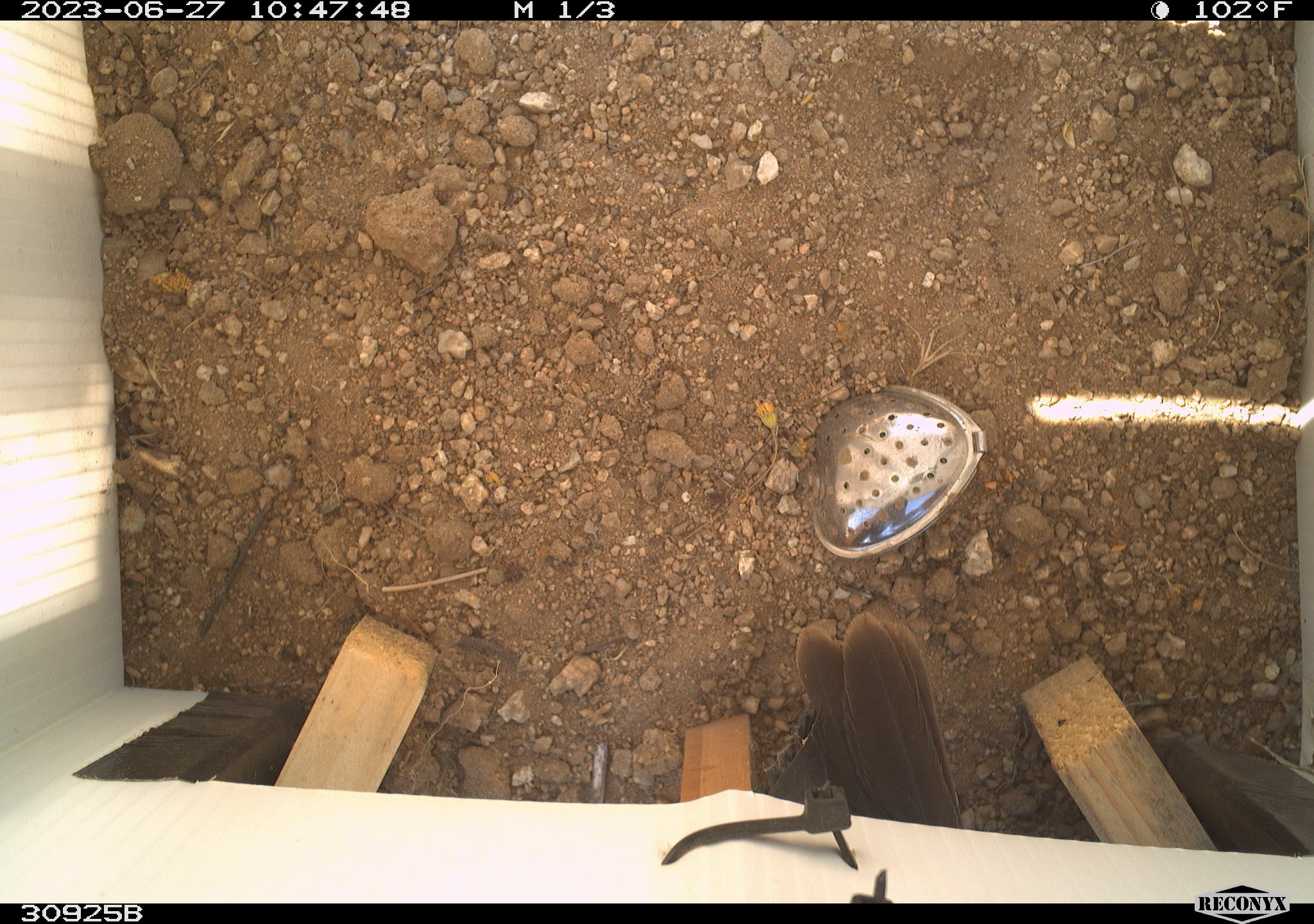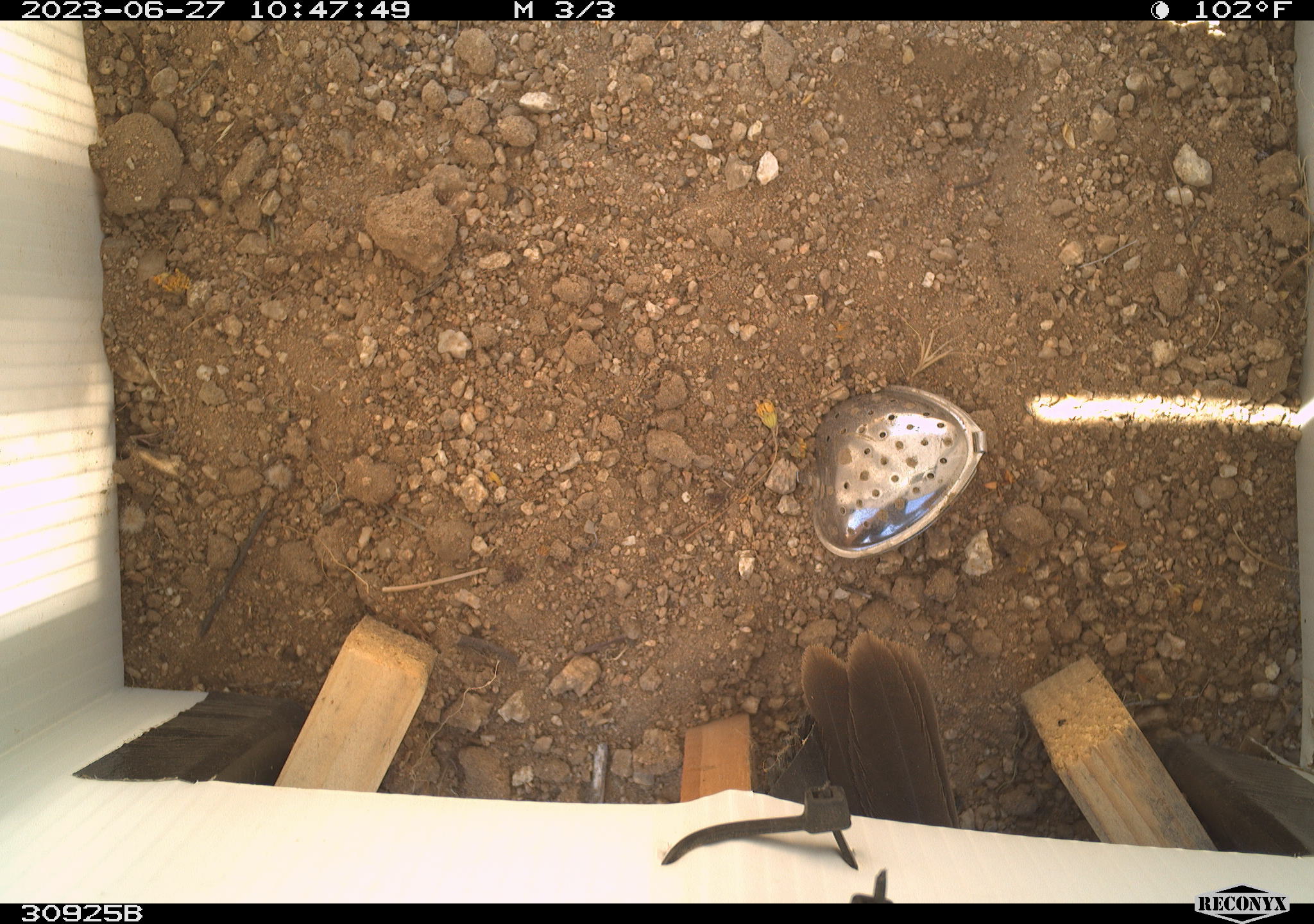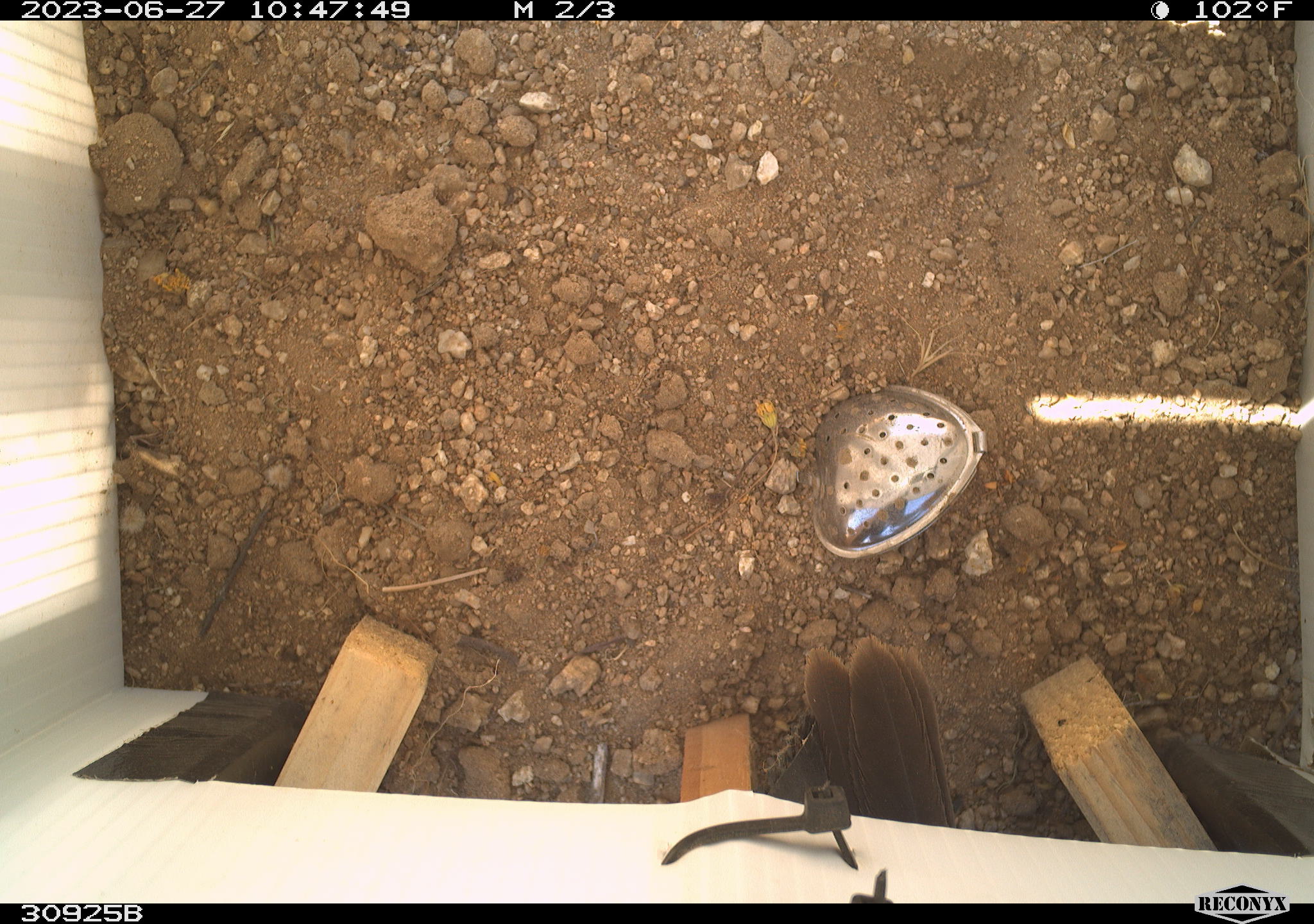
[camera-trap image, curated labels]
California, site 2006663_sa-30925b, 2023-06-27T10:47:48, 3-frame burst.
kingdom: Animalia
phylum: Chordata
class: Aves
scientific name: Aves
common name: bird